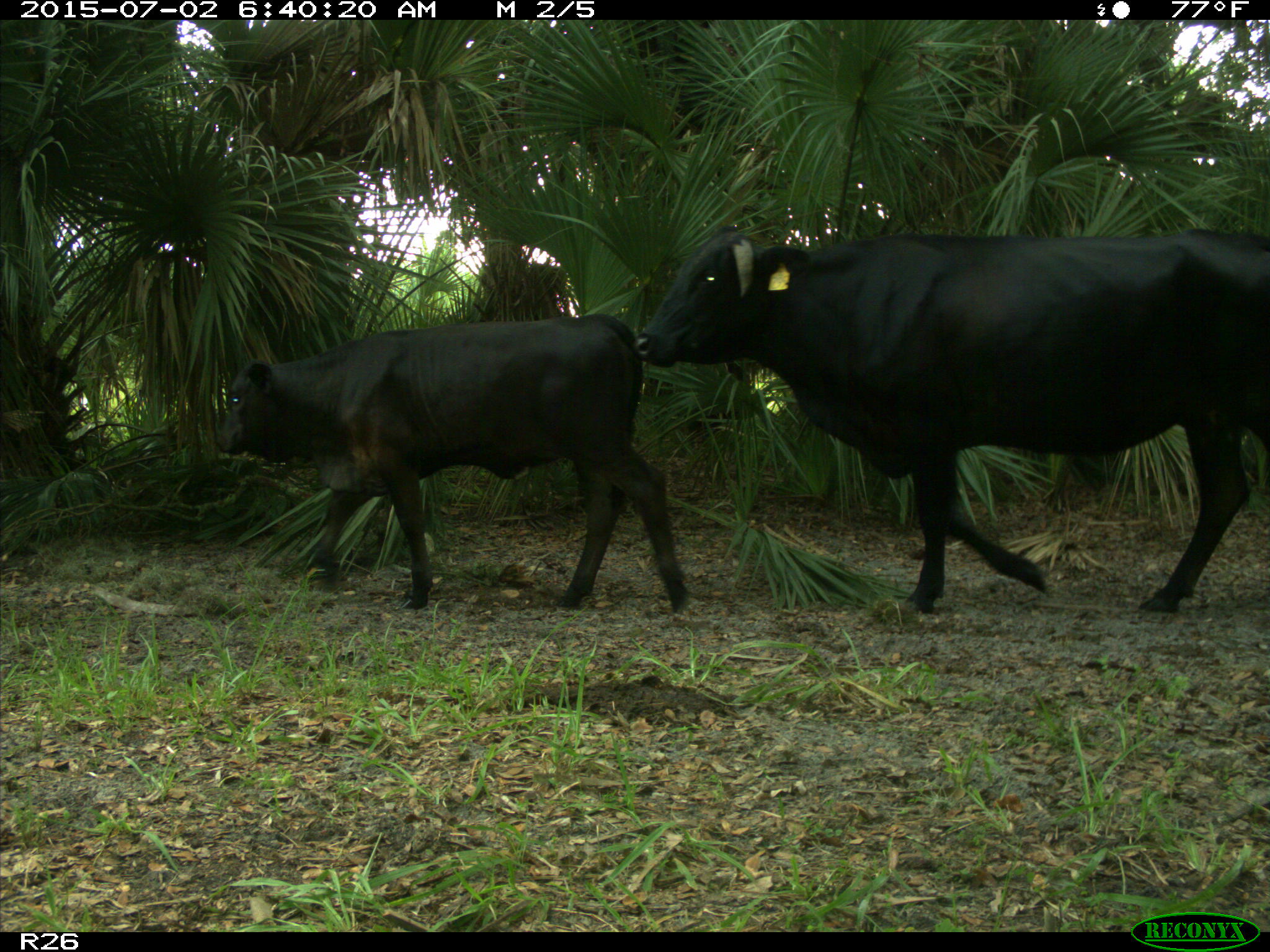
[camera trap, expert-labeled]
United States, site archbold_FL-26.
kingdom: Animalia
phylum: Chordata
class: Mammalia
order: Artiodactyla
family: Suidae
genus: Sus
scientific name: Sus scrofa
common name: wild boar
Sus scrofa (wild boar).